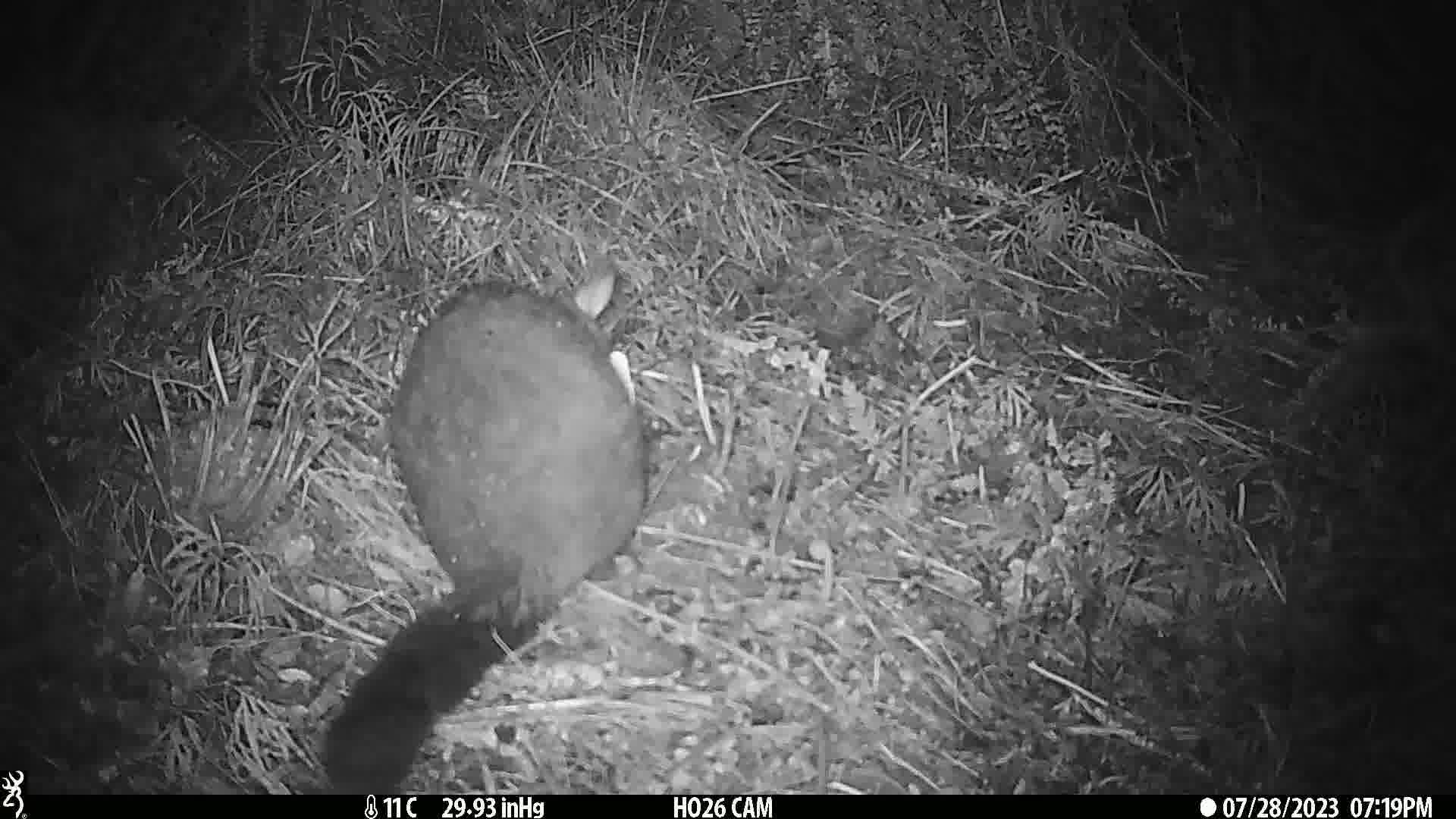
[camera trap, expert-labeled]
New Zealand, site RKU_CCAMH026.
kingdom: Animalia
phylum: Chordata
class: Mammalia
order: Diprotodontia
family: Phalangeridae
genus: Trichosurus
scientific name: Trichosurus vulpecula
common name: common brushtail possum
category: possum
Possum (common brushtail possum) (Trichosurus vulpecula).